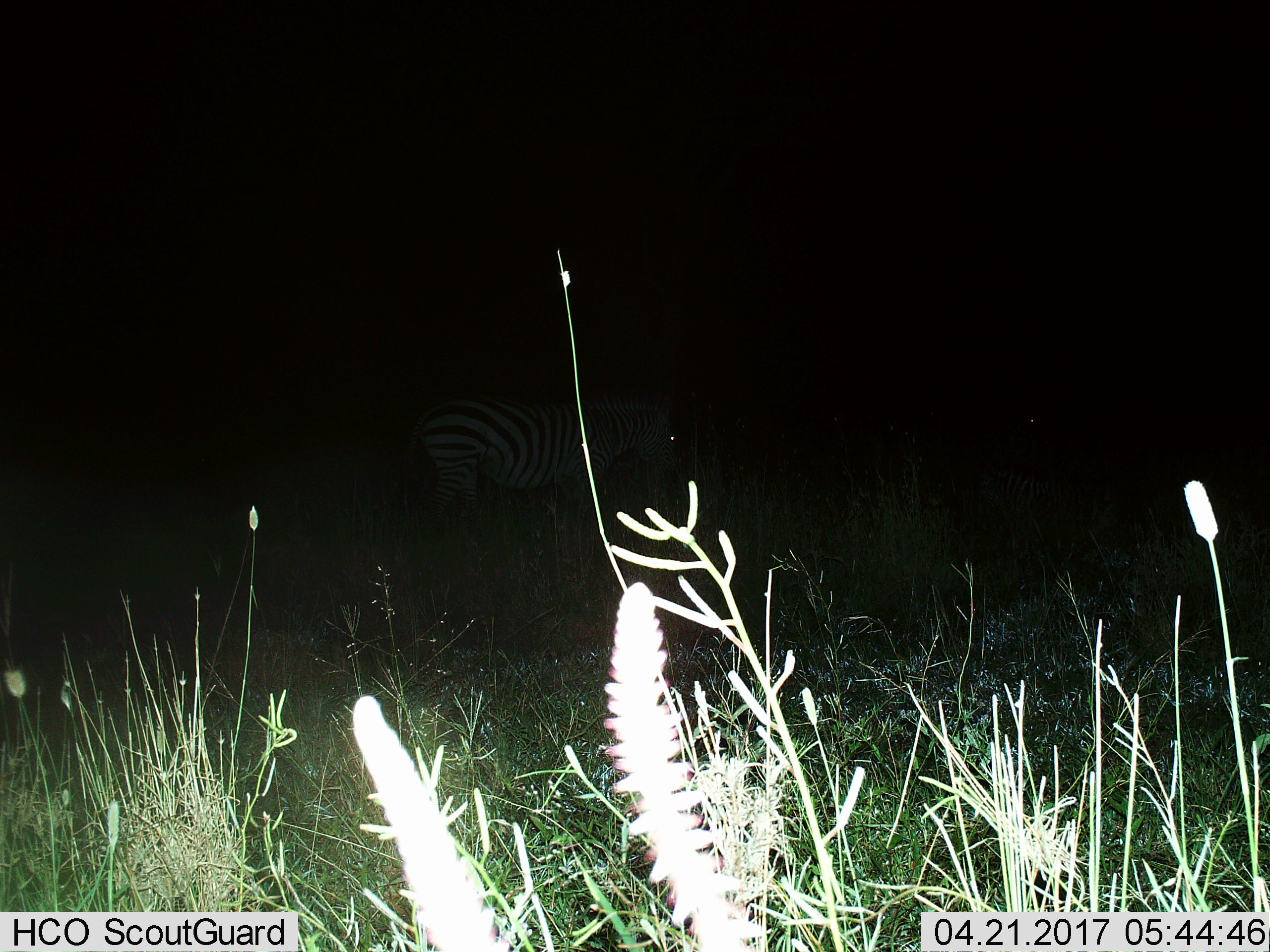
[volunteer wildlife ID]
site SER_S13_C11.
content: unidentified animal